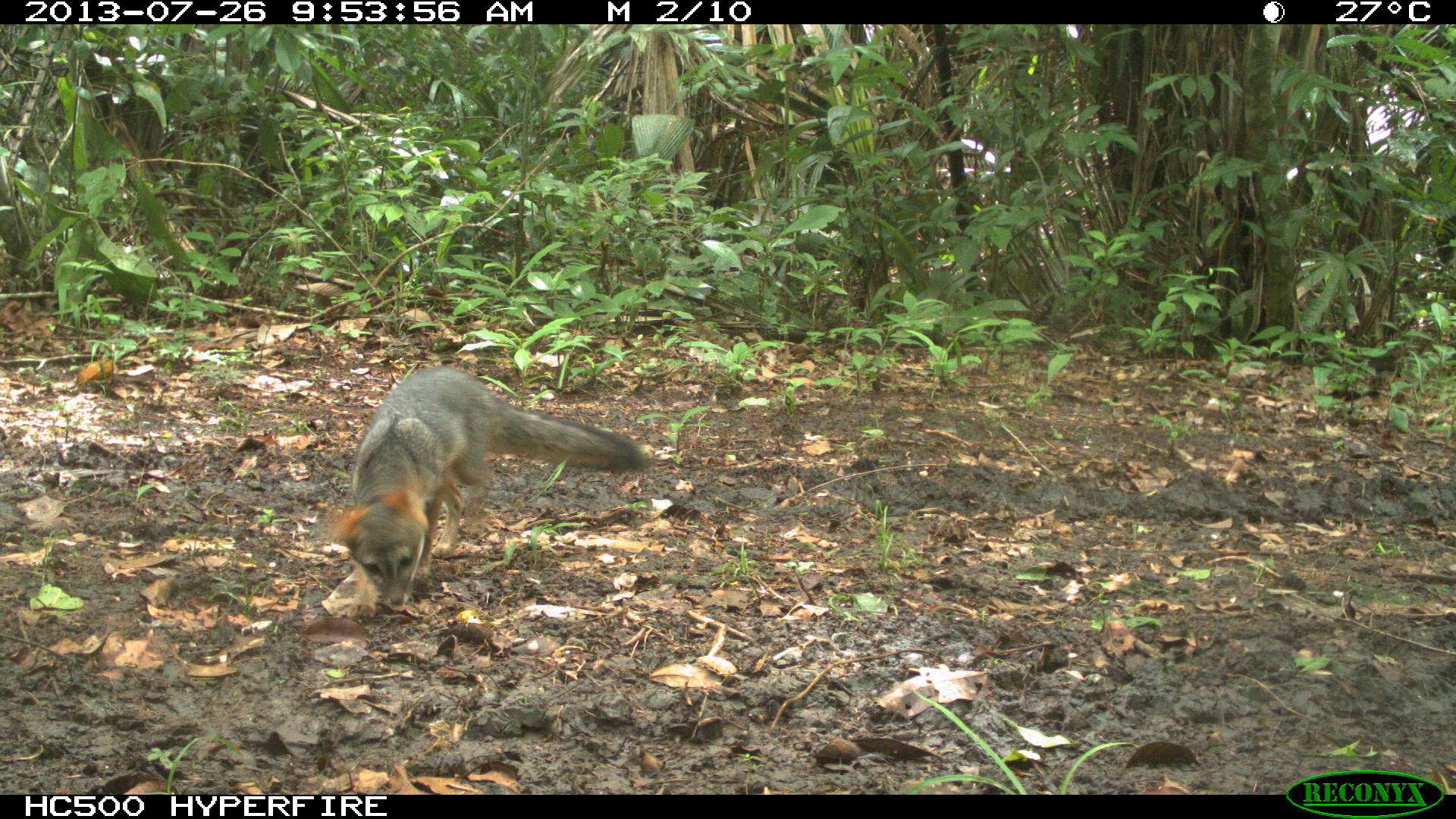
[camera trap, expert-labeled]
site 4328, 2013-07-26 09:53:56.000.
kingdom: Animalia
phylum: Chordata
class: Mammalia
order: Carnivora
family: Canidae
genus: Urocyon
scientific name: Urocyon cinereoargenteus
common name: gray fox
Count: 1.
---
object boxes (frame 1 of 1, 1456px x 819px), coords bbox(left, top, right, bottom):
urocyon cinereoargenteus: bbox(324, 362, 656, 612)